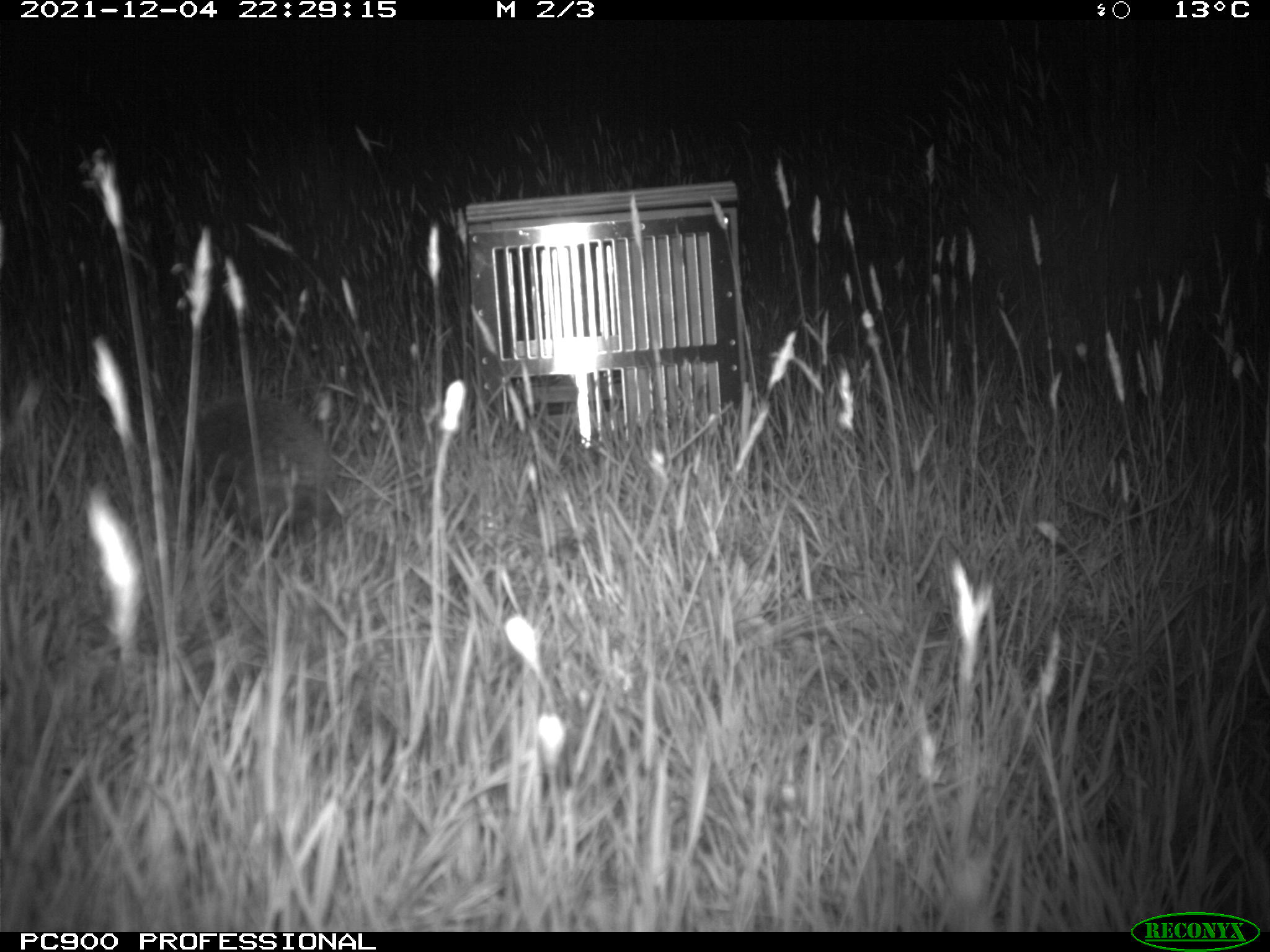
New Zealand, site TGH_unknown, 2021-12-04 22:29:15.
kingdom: Animalia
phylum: Chordata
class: Mammalia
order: Eulipotyphla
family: Erinaceidae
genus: Erinaceus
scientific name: Erinaceus europaeus europaeus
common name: european hedgehog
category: hedgehog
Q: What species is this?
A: Hedgehog (european hedgehog) (Erinaceus europaeus europaeus).